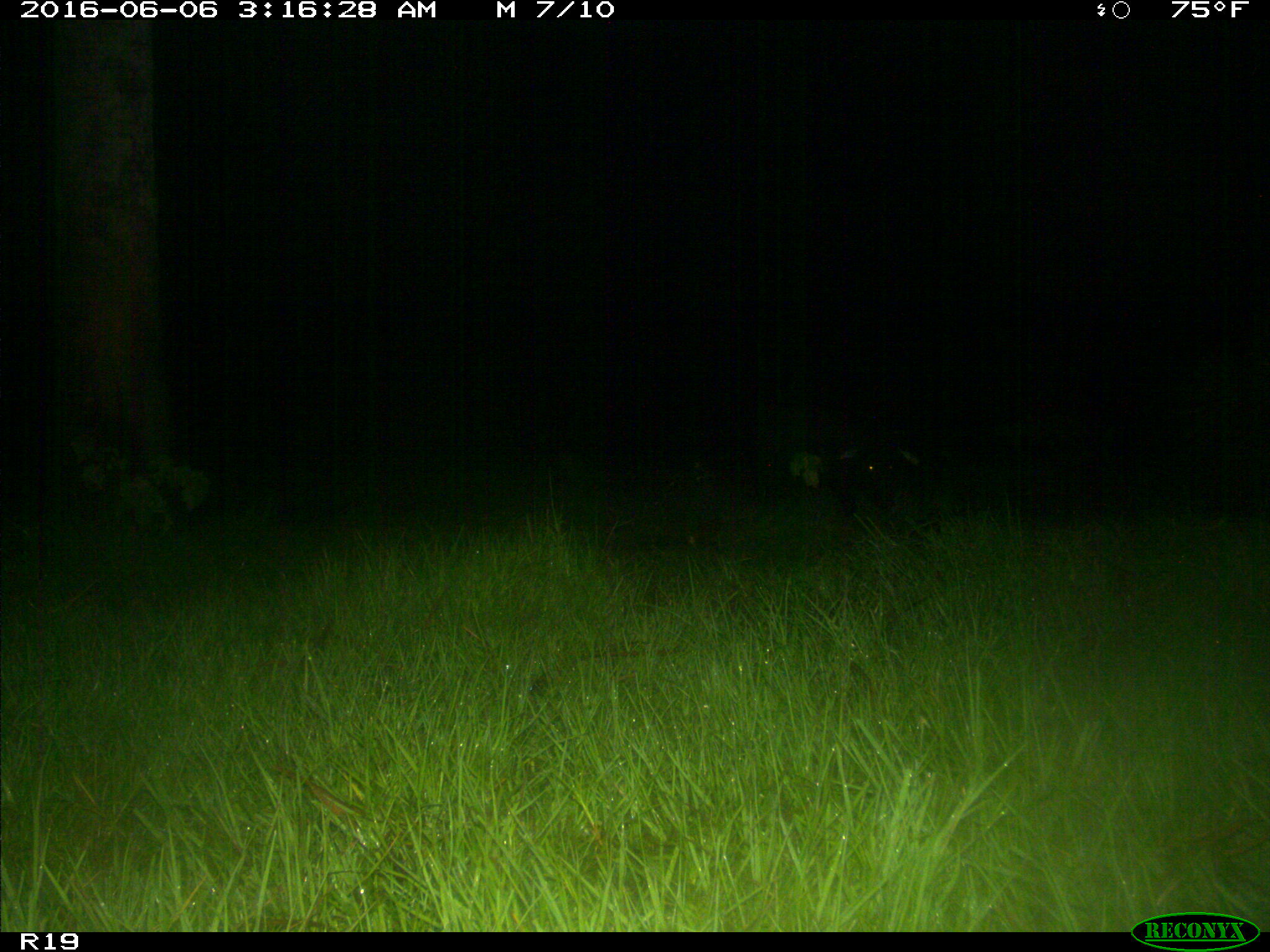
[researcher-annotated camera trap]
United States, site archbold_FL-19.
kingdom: Animalia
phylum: Chordata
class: Mammalia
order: Artiodactyla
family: Suidae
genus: Sus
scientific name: Sus scrofa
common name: wild boar